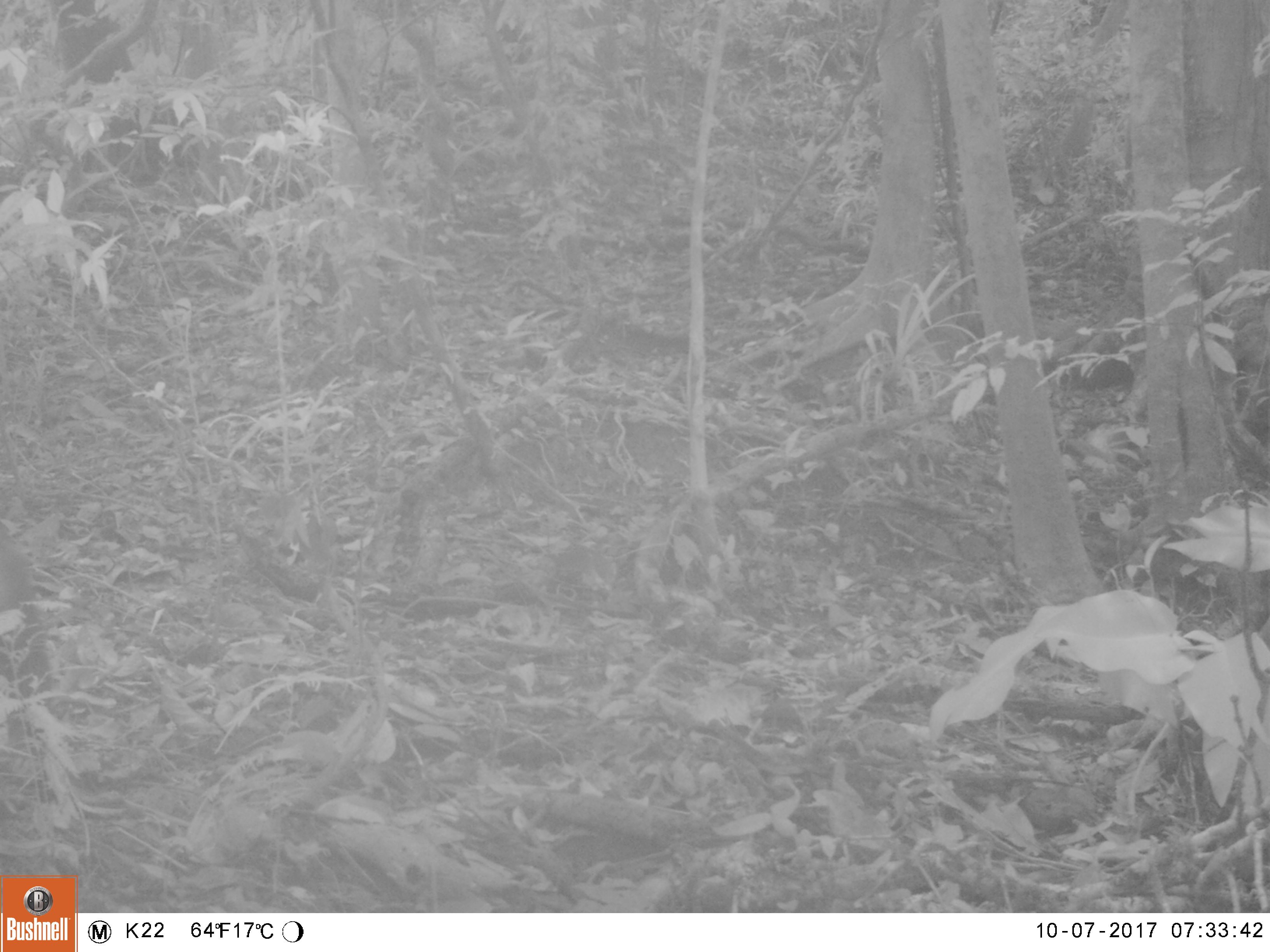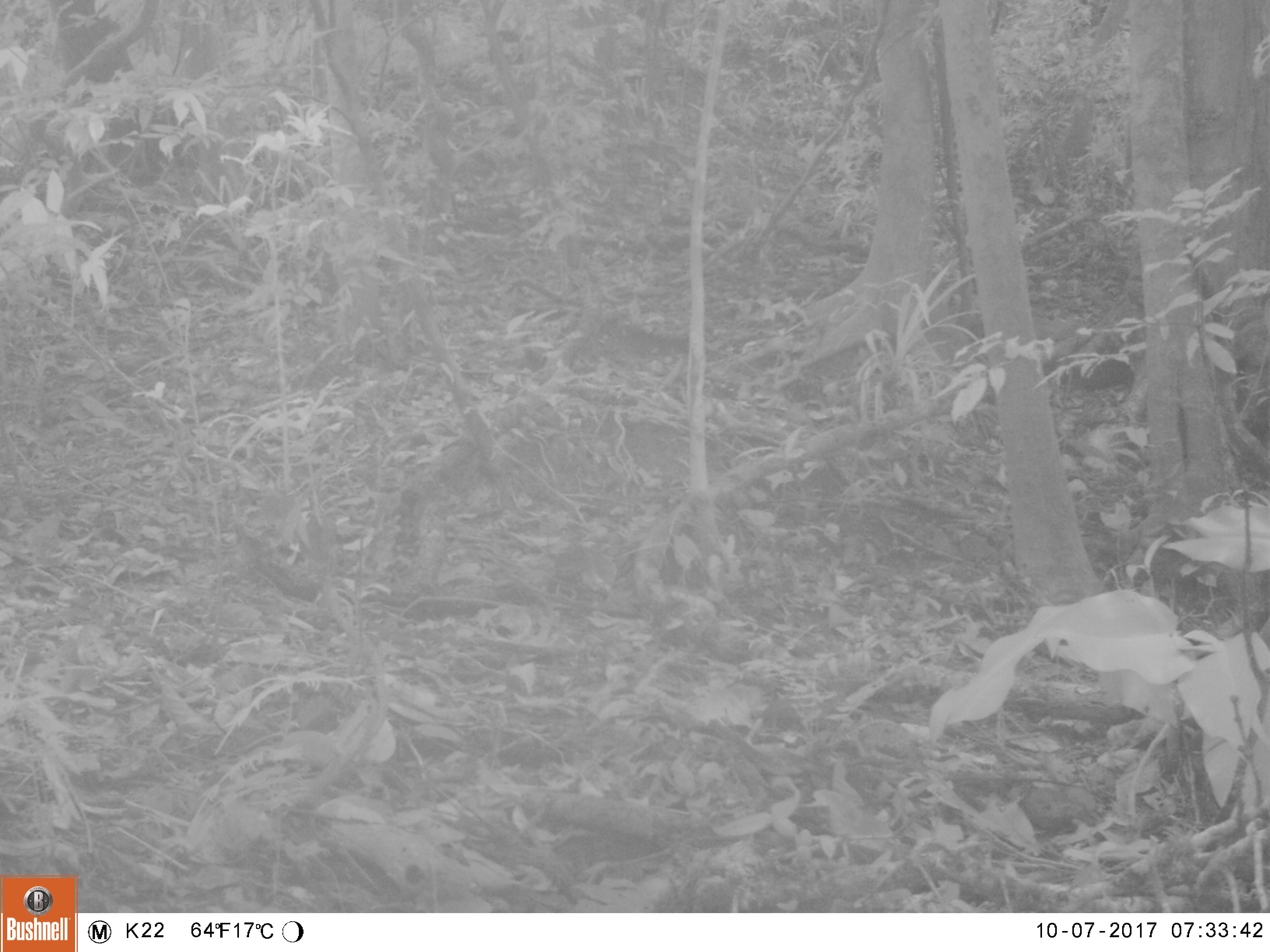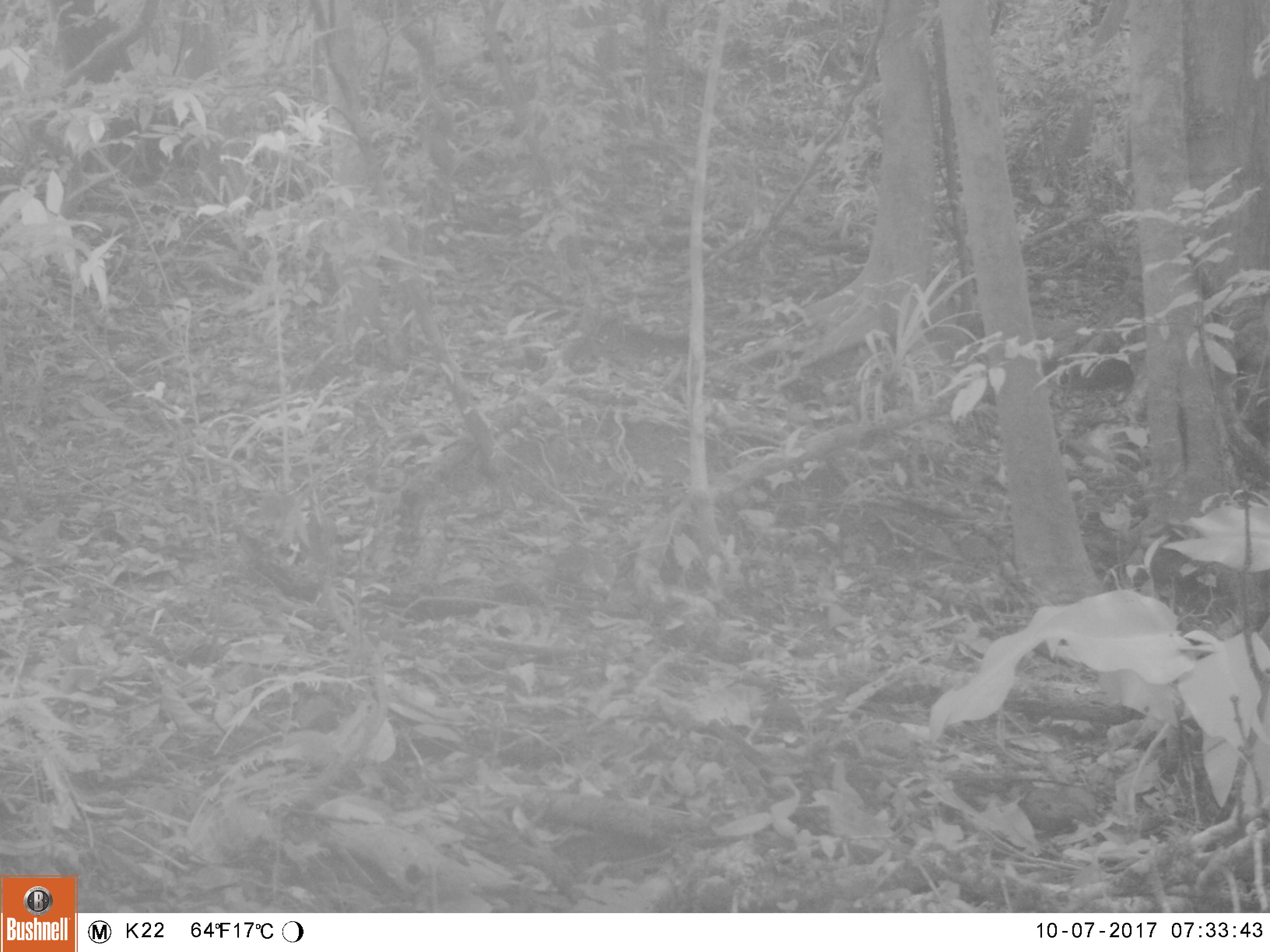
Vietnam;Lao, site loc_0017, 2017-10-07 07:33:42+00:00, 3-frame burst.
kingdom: Animalia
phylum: Chordata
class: Mammalia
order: Primates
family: Cercopithecidae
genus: Macaca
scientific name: Macaca arctoides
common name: stump-tailed macaque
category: stump tailed macaque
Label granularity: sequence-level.